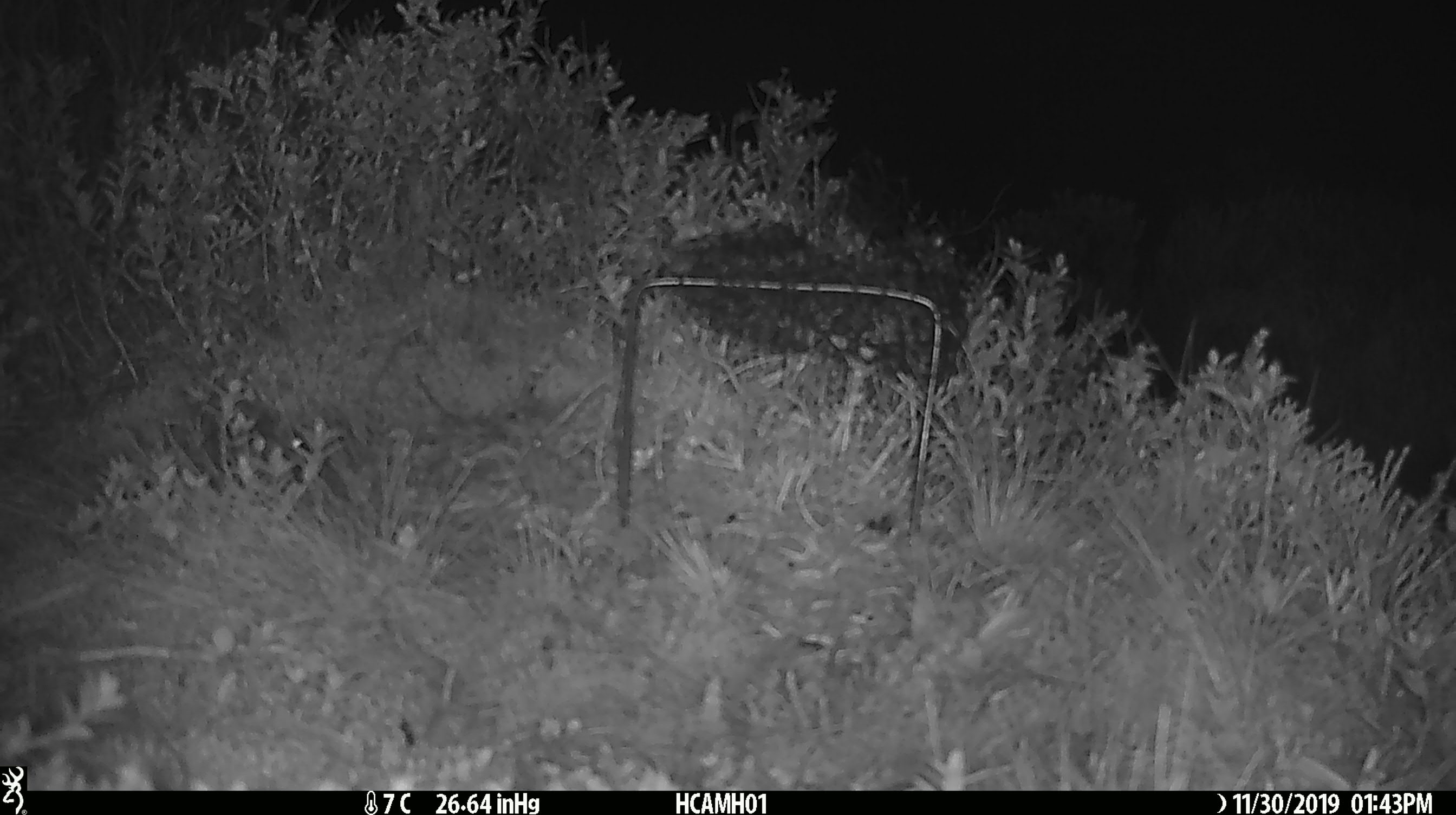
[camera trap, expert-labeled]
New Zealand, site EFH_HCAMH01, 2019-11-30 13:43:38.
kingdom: Animalia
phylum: Chordata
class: Mammalia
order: Rodentia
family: Muridae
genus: Mus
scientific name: Mus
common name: mouse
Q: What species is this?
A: Mouse (Mus).